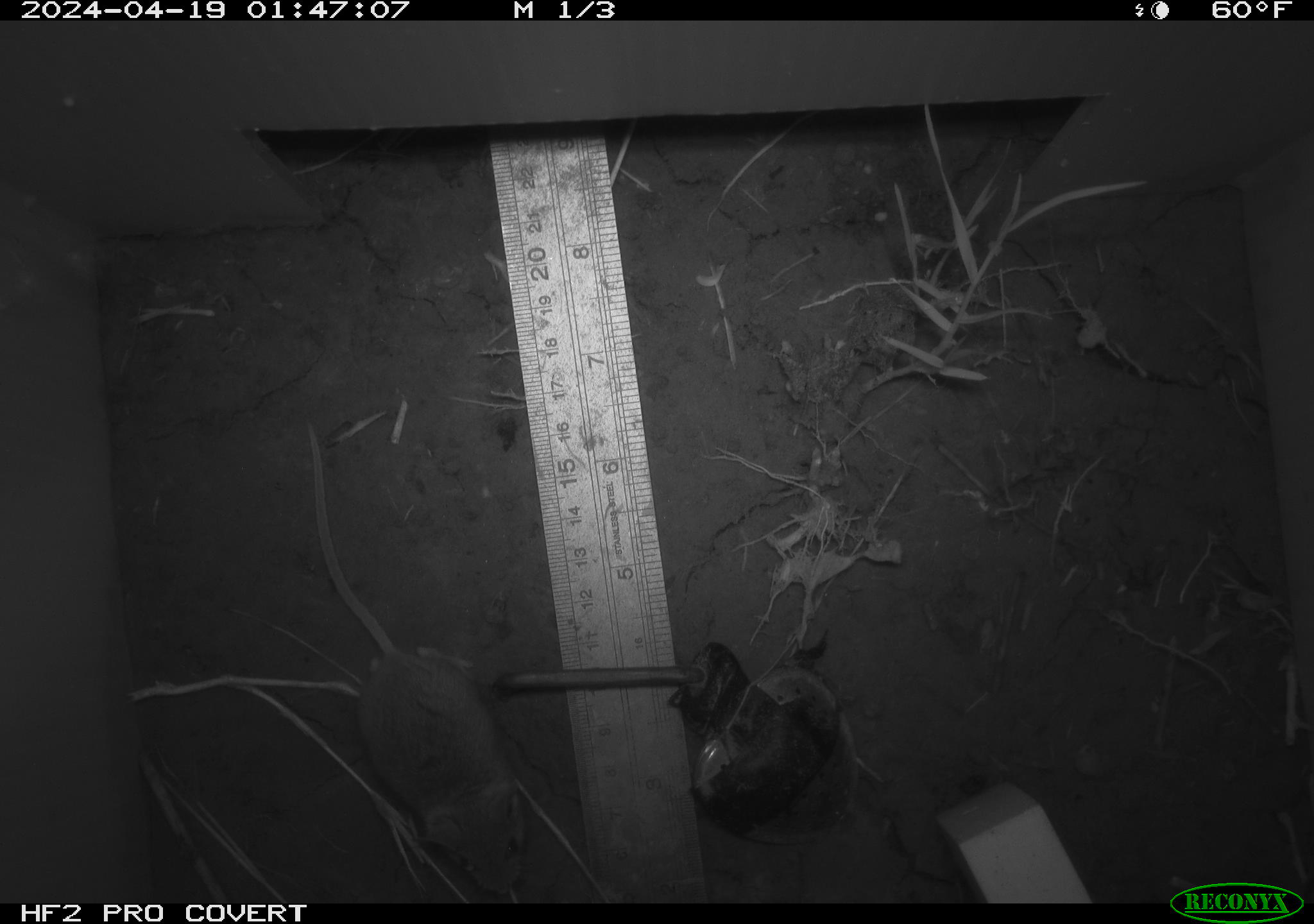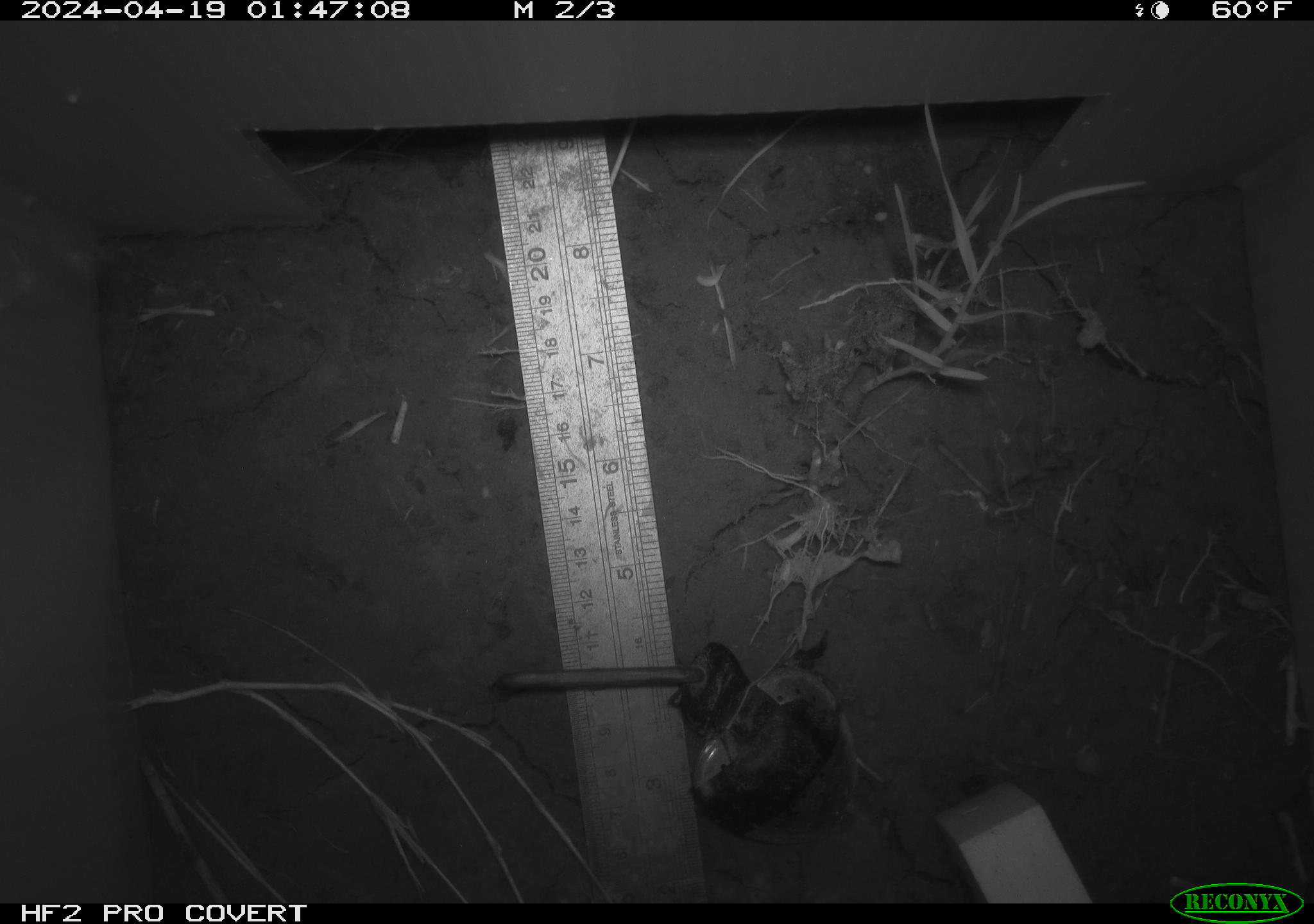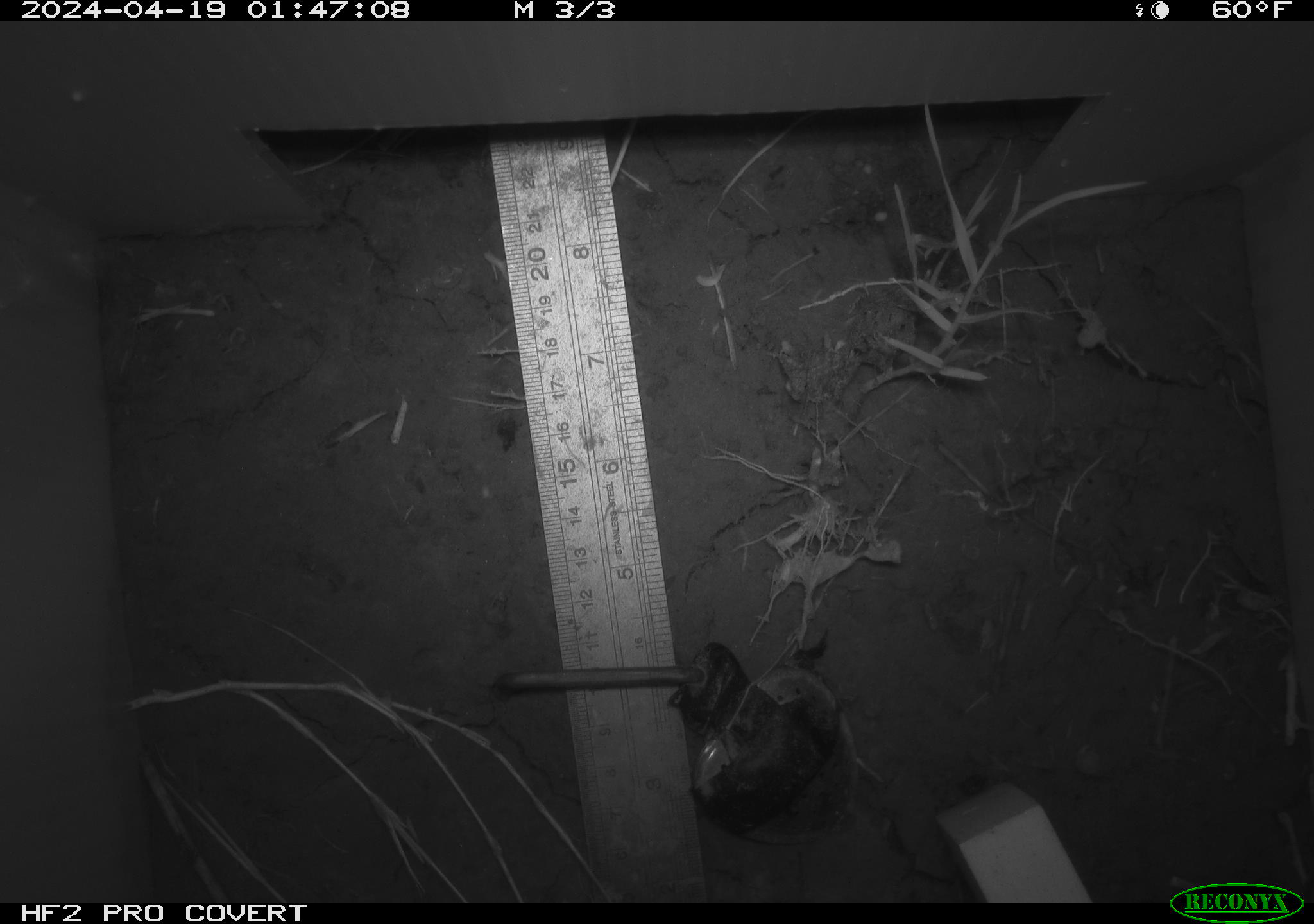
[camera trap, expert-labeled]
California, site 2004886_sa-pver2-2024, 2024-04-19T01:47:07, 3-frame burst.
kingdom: Animalia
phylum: Chordata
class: Mammalia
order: Rodentia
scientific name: Rodentia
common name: mouse species